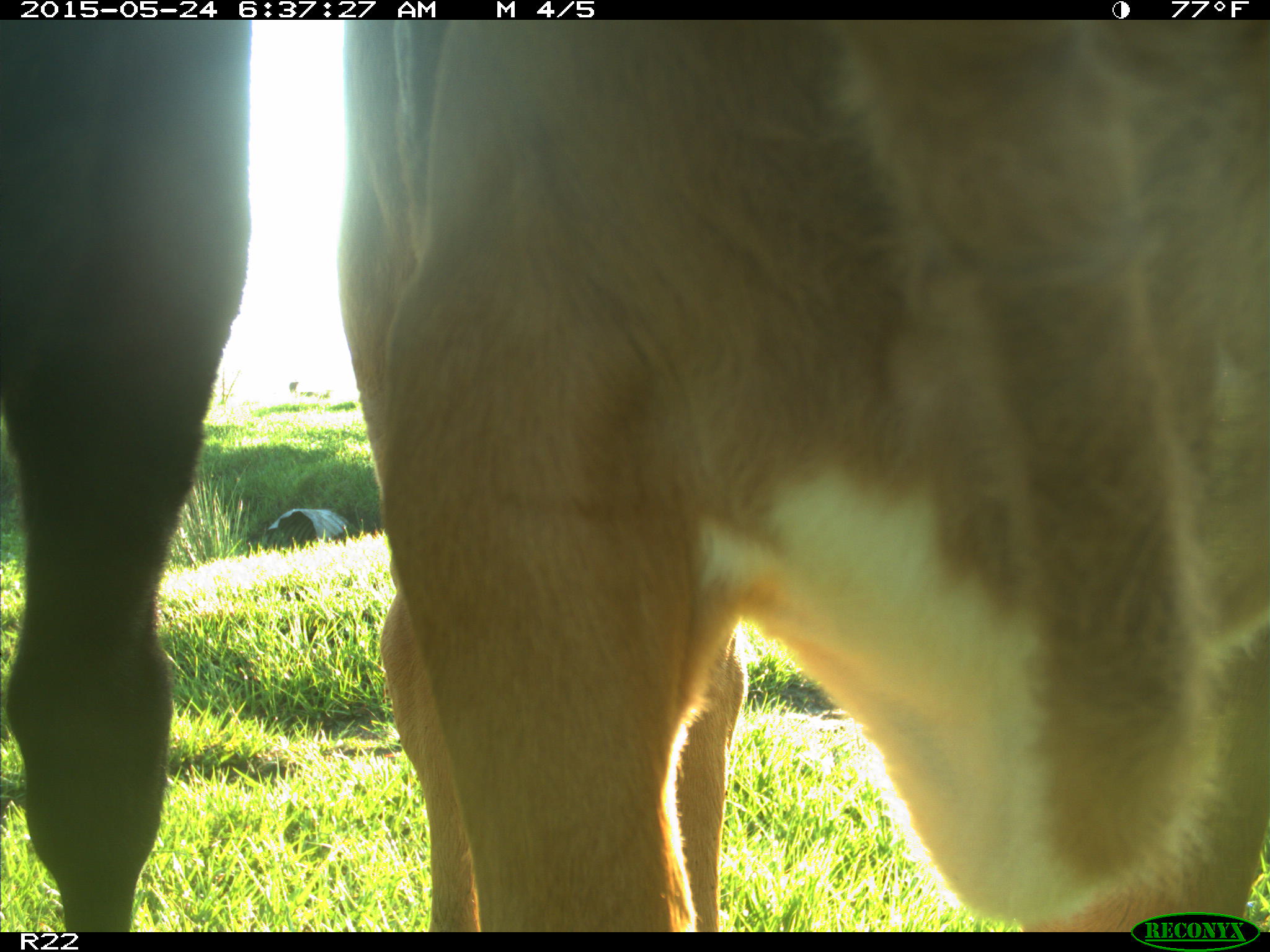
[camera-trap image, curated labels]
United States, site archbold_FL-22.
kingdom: Animalia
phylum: Chordata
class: Mammalia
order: Artiodactyla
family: Bovidae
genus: Bos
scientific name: Bos taurus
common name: domestic cow